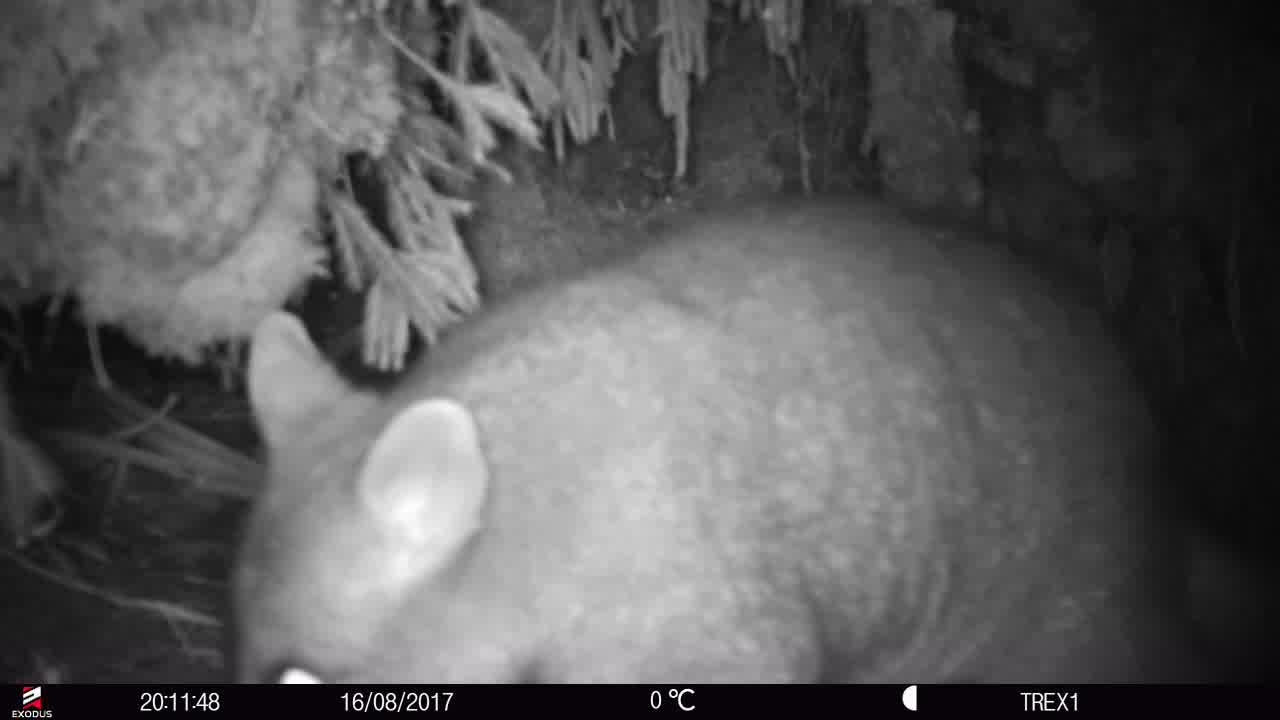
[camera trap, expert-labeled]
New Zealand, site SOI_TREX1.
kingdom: Animalia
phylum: Chordata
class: Mammalia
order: Diprotodontia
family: Phalangeridae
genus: Trichosurus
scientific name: Trichosurus vulpecula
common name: common brushtail possum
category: possum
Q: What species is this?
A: Possum (common brushtail possum) (Trichosurus vulpecula).